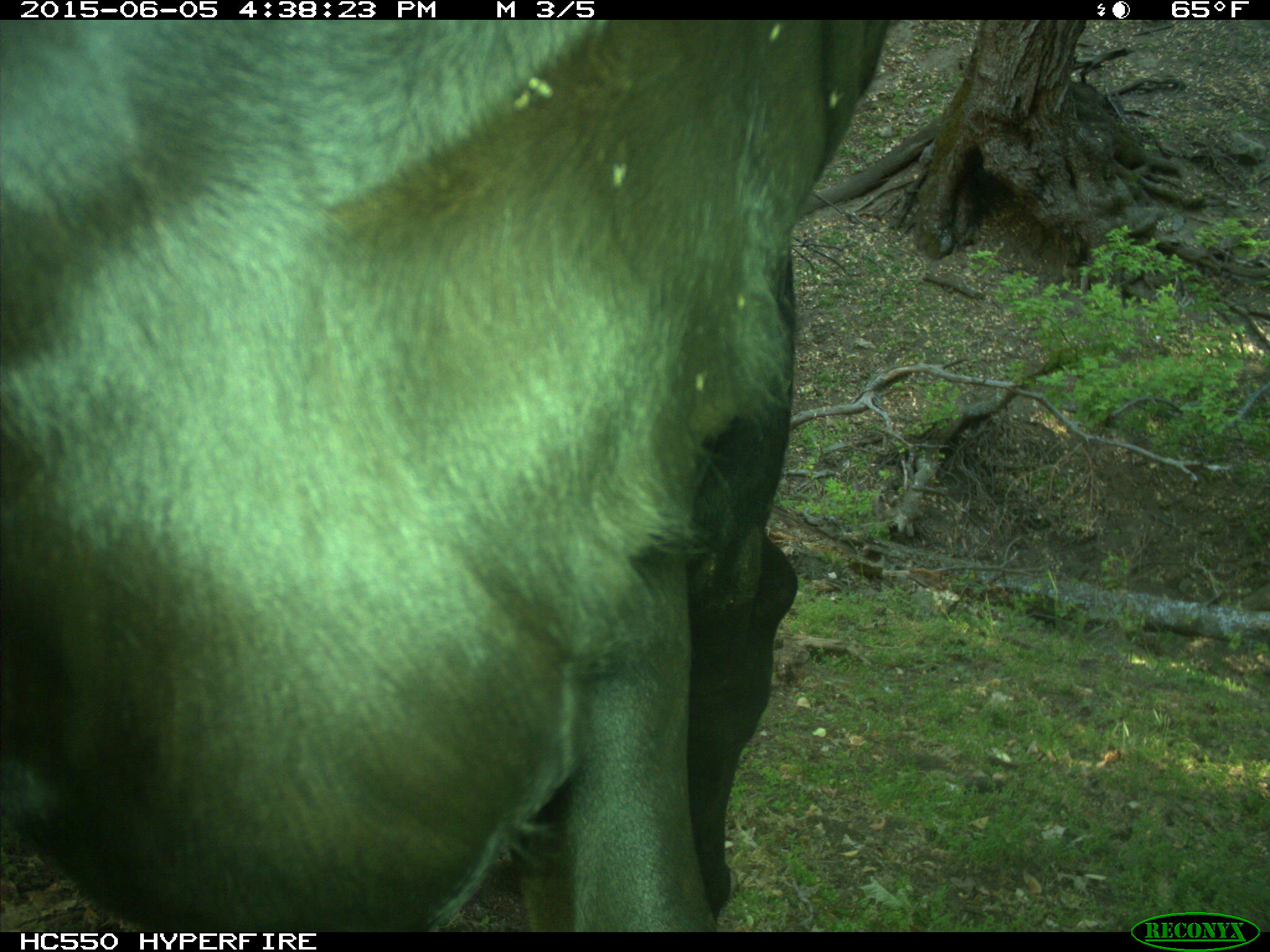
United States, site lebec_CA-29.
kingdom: Animalia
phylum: Chordata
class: Mammalia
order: Artiodactyla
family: Bovidae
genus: Bos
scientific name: Bos taurus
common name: domestic cow